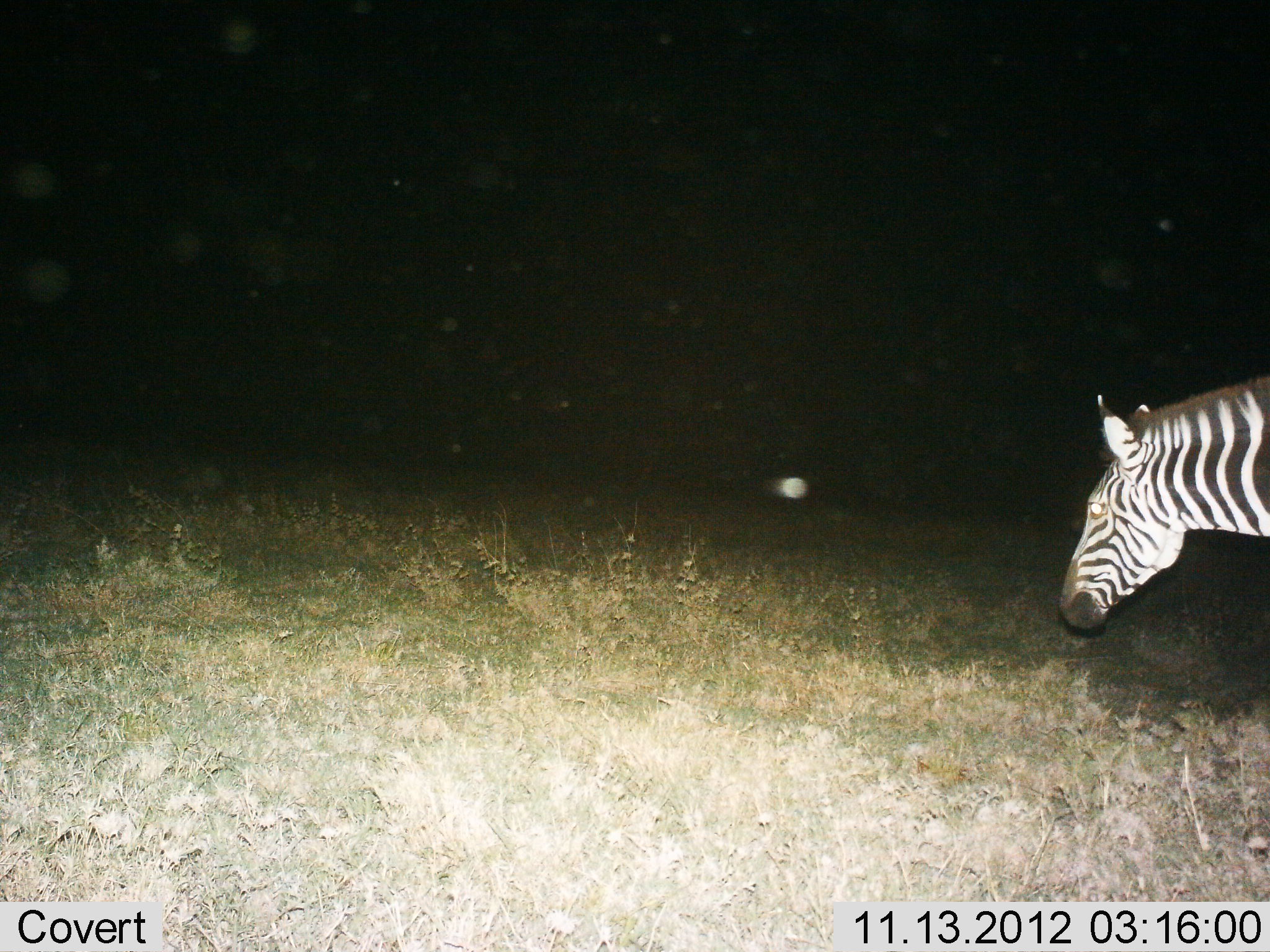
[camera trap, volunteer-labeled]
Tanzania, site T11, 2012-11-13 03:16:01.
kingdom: Animalia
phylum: Chordata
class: Mammalia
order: Perissodactyla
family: Equidae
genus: Equus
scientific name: Equus quagga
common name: plains zebra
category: zebra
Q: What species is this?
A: Zebra (plains zebra) (Equus quagga).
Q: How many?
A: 1.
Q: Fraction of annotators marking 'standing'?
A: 10%.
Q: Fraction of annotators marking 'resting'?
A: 0%.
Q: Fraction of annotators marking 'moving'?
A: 80%.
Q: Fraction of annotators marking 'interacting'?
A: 0%.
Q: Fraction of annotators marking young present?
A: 0%.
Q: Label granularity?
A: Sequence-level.